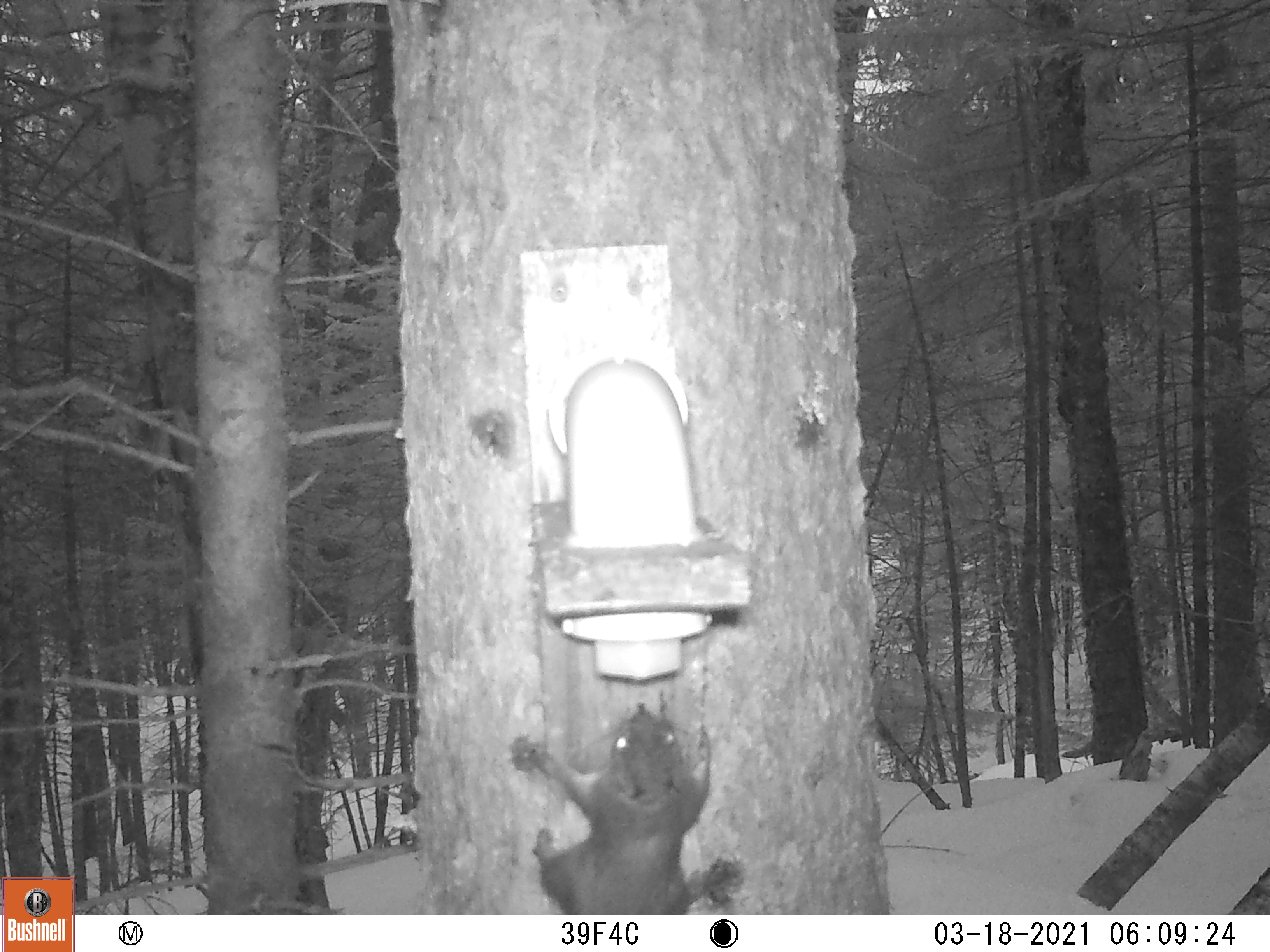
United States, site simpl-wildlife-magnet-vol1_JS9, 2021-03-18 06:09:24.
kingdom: Animalia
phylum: Chordata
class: Mammalia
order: Rodentia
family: Sciuridae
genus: Tamiasciurus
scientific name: Tamiasciurus hudsonicus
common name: red squirrel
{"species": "red squirrel (Tamiasciurus hudsonicus)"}